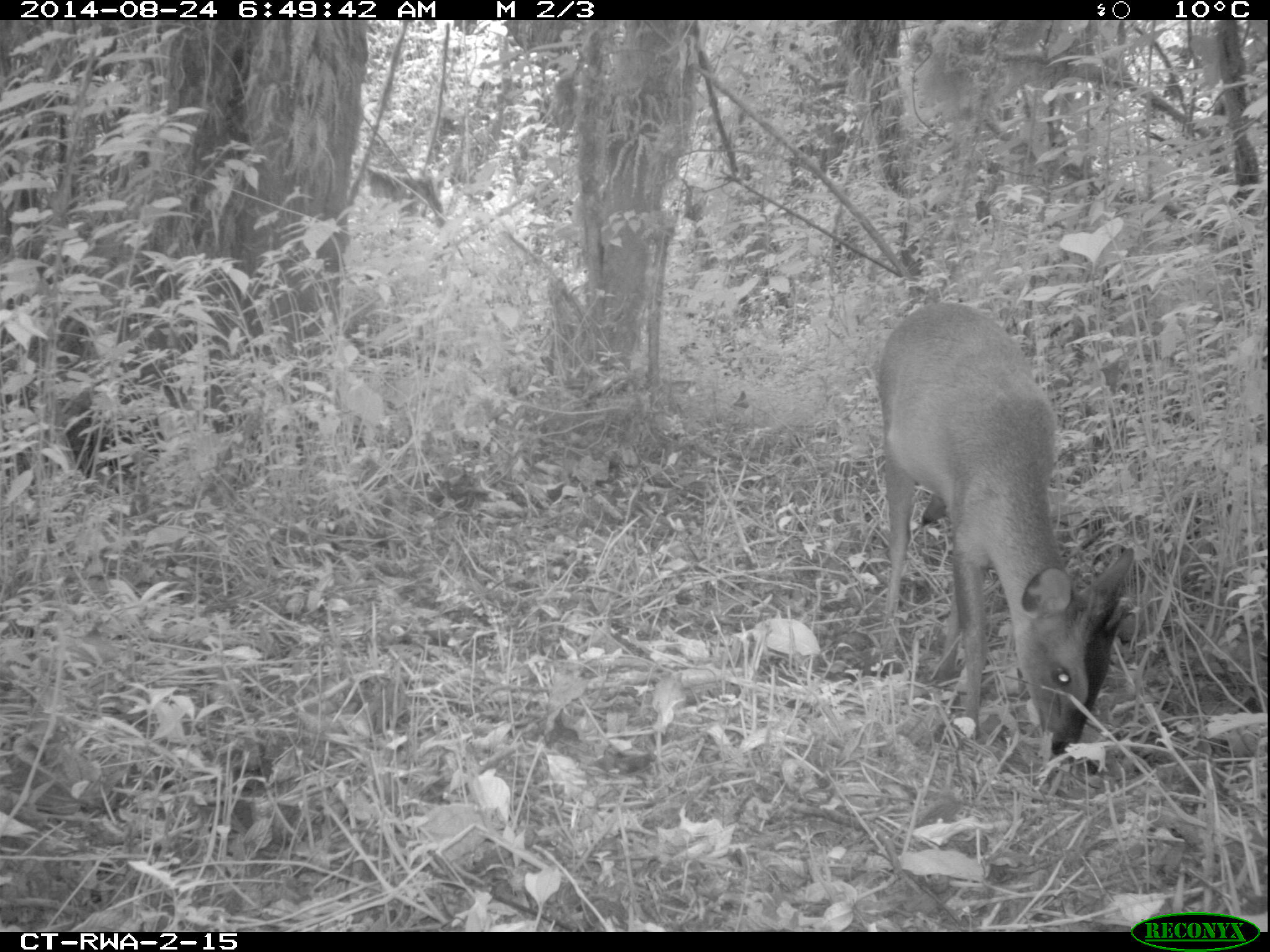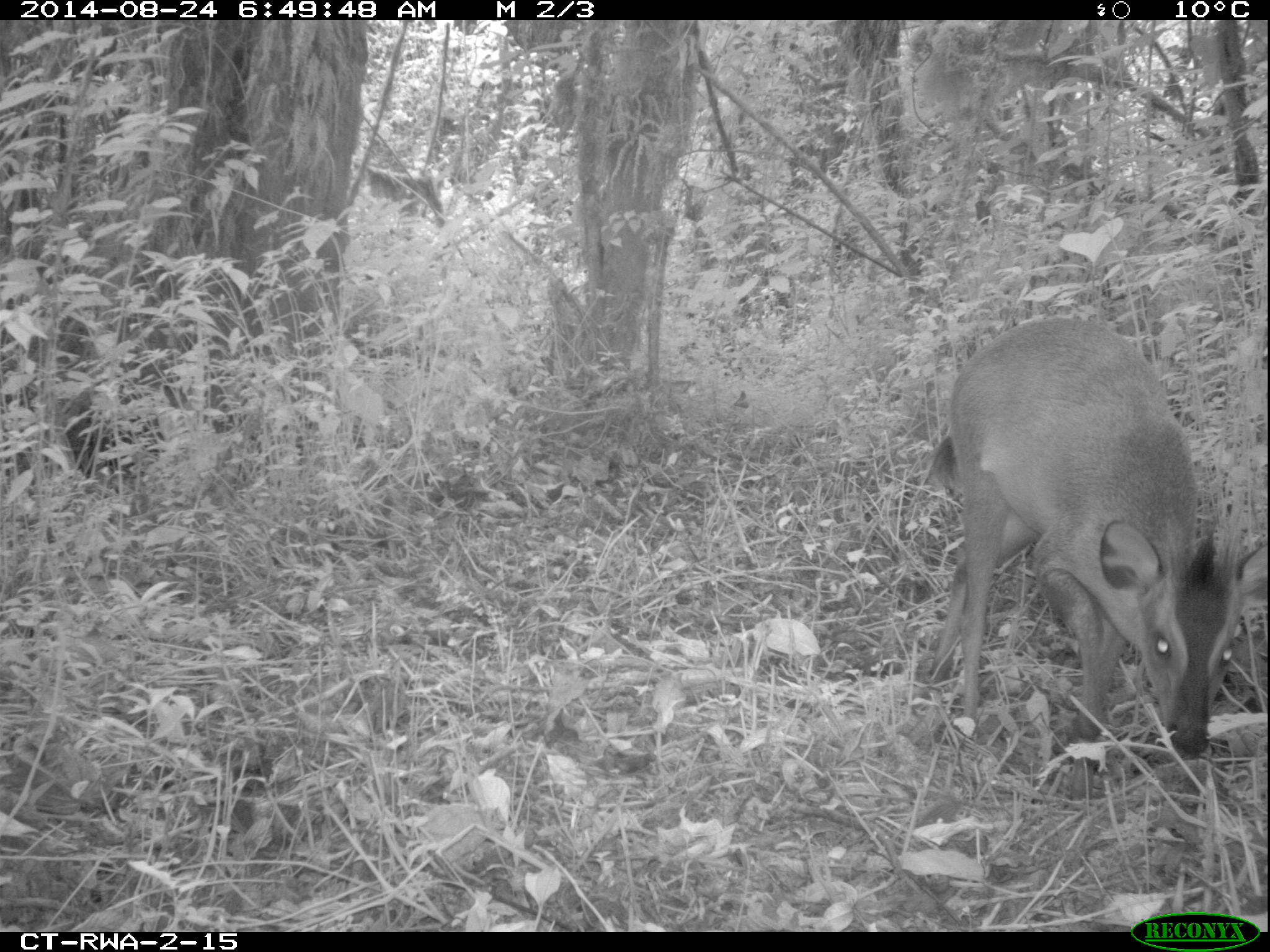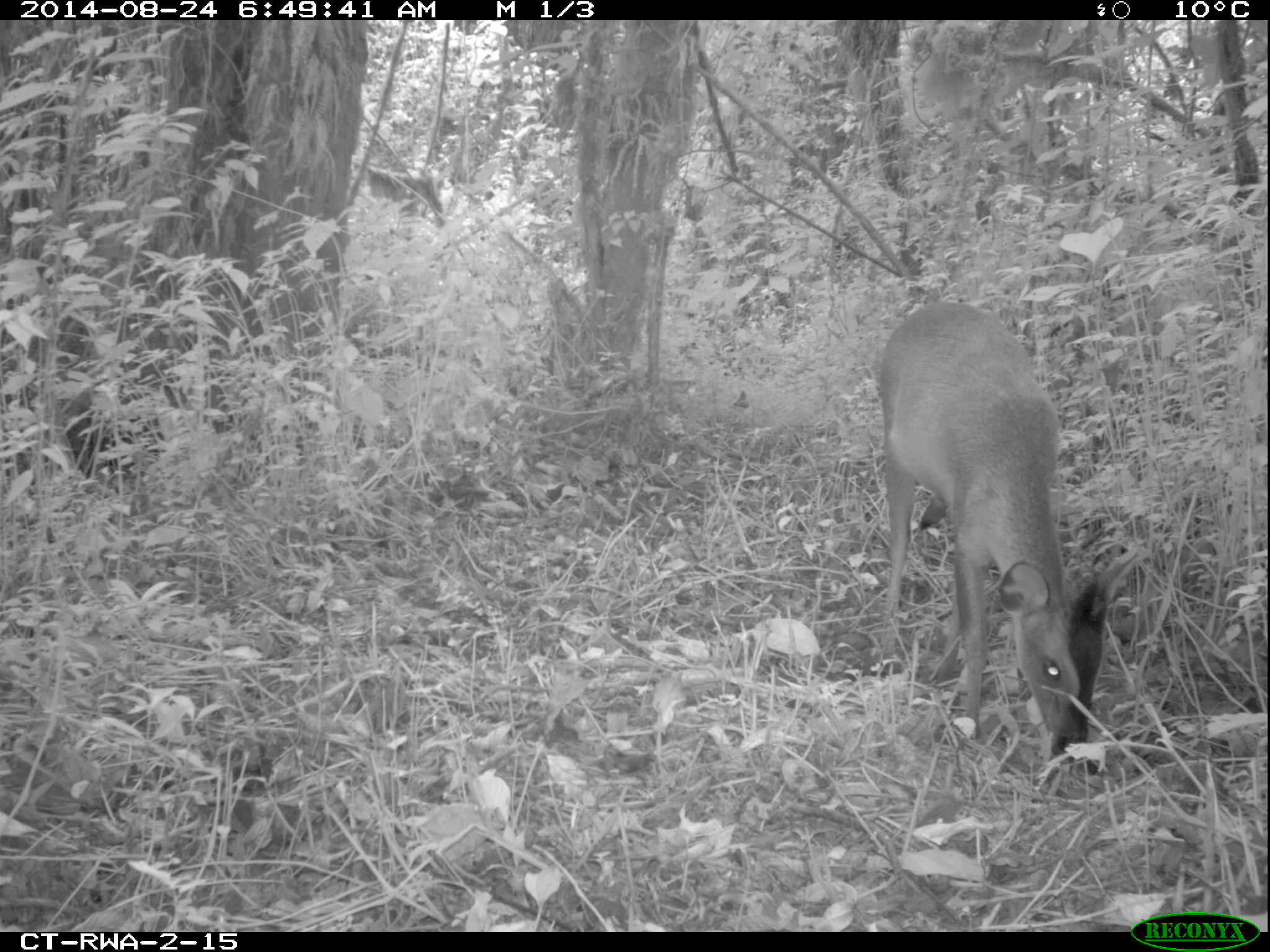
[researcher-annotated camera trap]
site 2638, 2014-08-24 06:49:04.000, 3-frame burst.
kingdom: Animalia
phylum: Chordata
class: Mammalia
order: Artiodactyla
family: Bovidae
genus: Cephalophus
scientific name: Cephalophus nigrifrons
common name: black-fronted duiker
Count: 1.